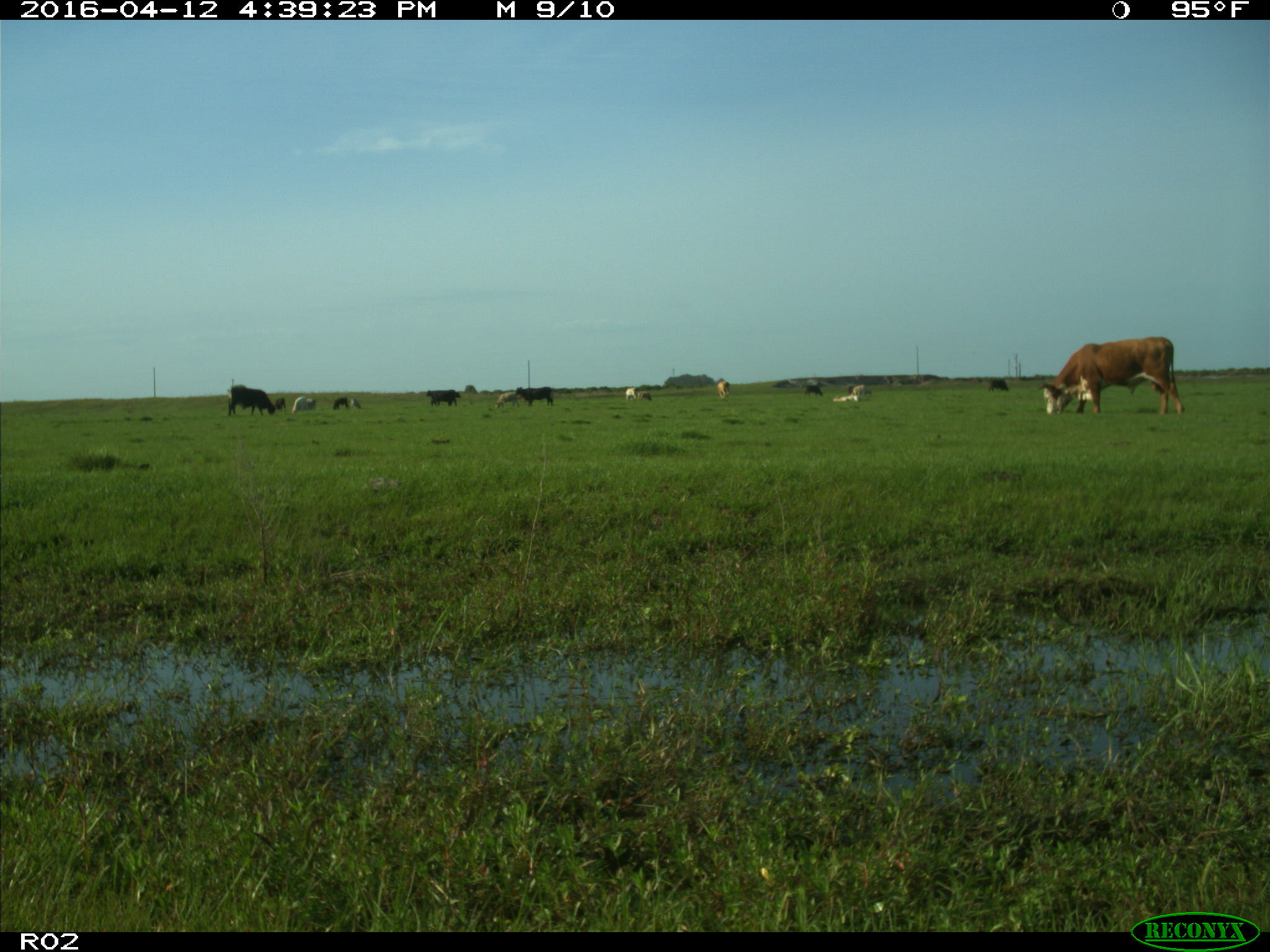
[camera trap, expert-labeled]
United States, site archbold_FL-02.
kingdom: Animalia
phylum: Chordata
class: Mammalia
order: Artiodactyla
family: Bovidae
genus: Bos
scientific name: Bos taurus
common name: domestic cow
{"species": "Bos taurus (domestic cow)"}